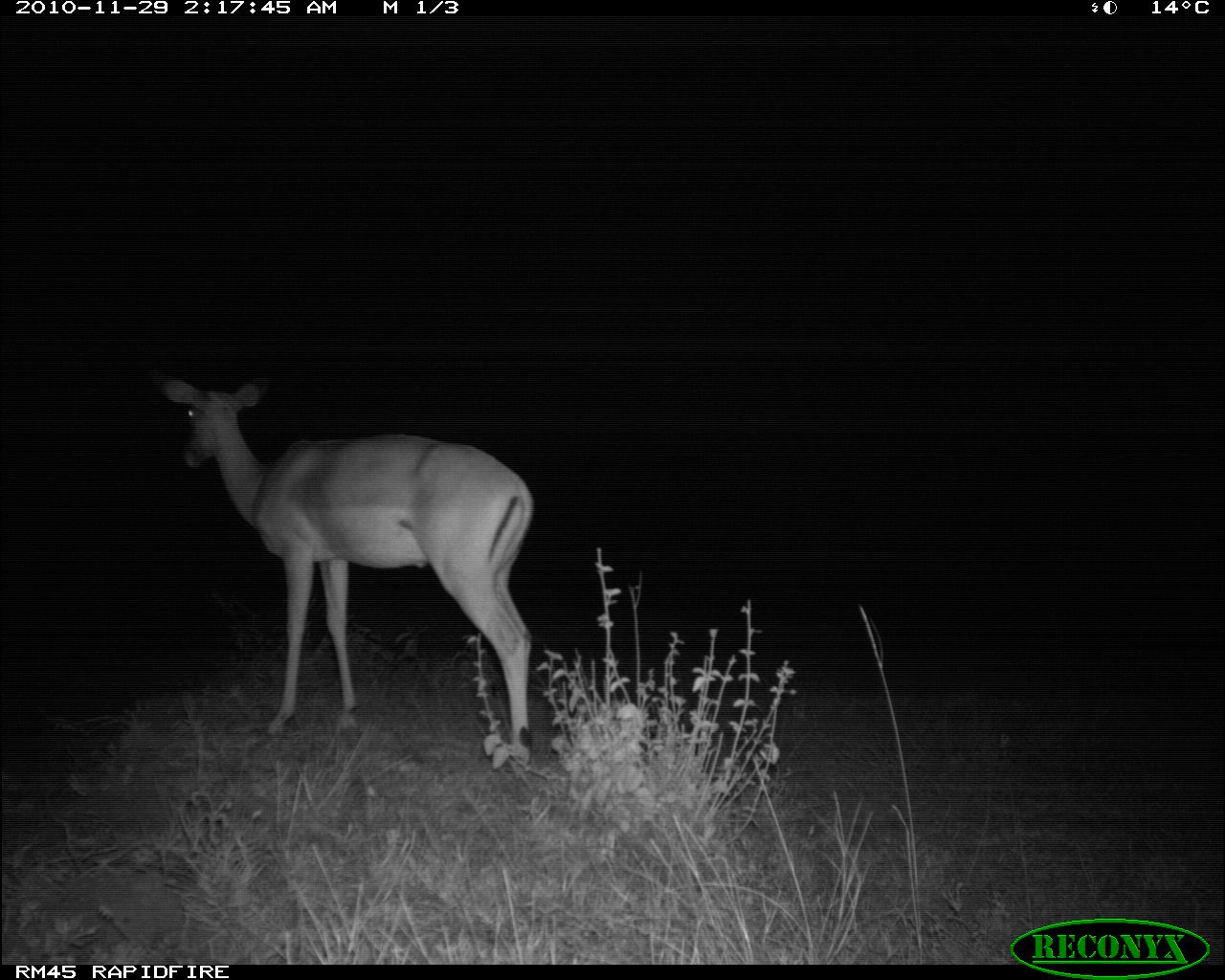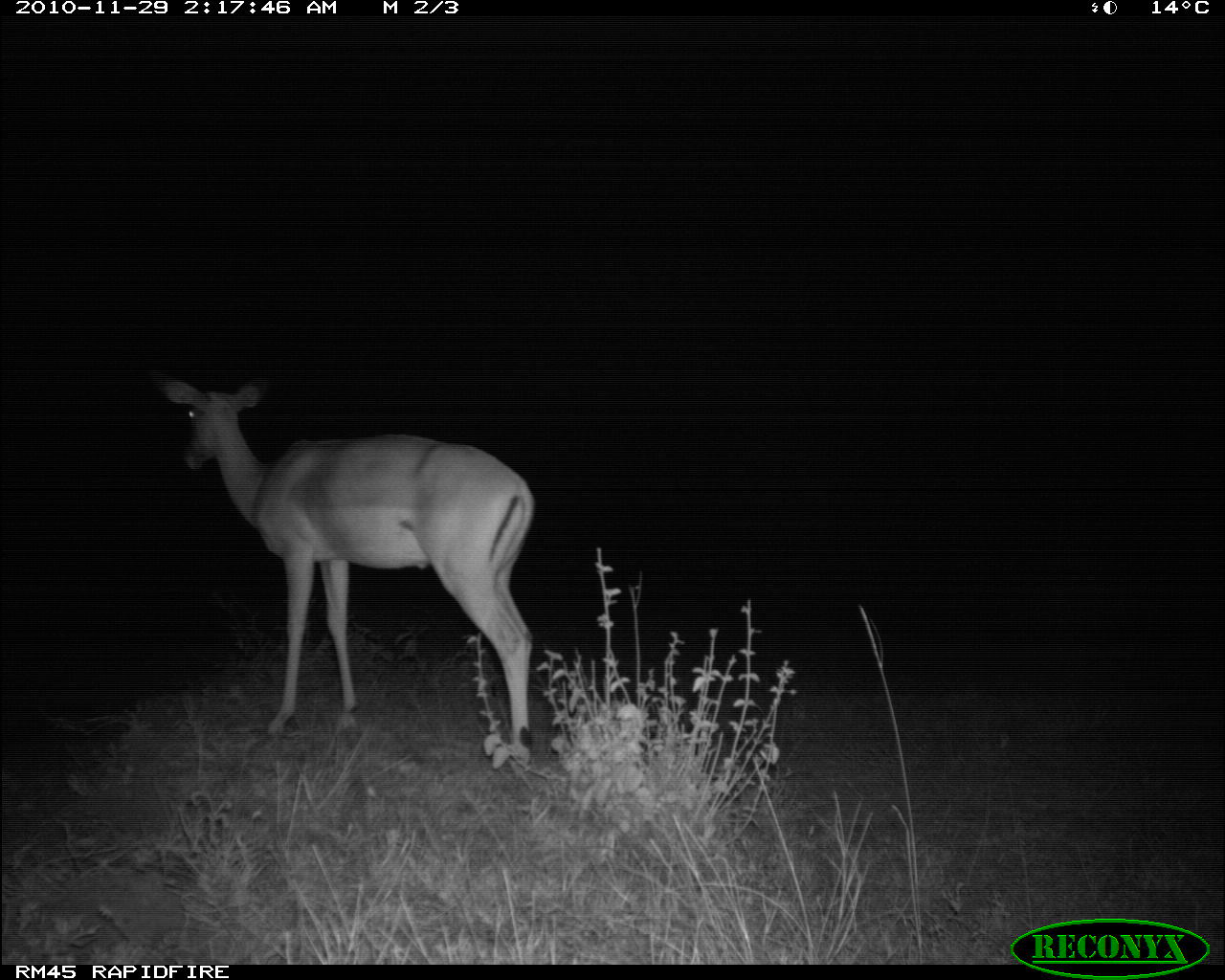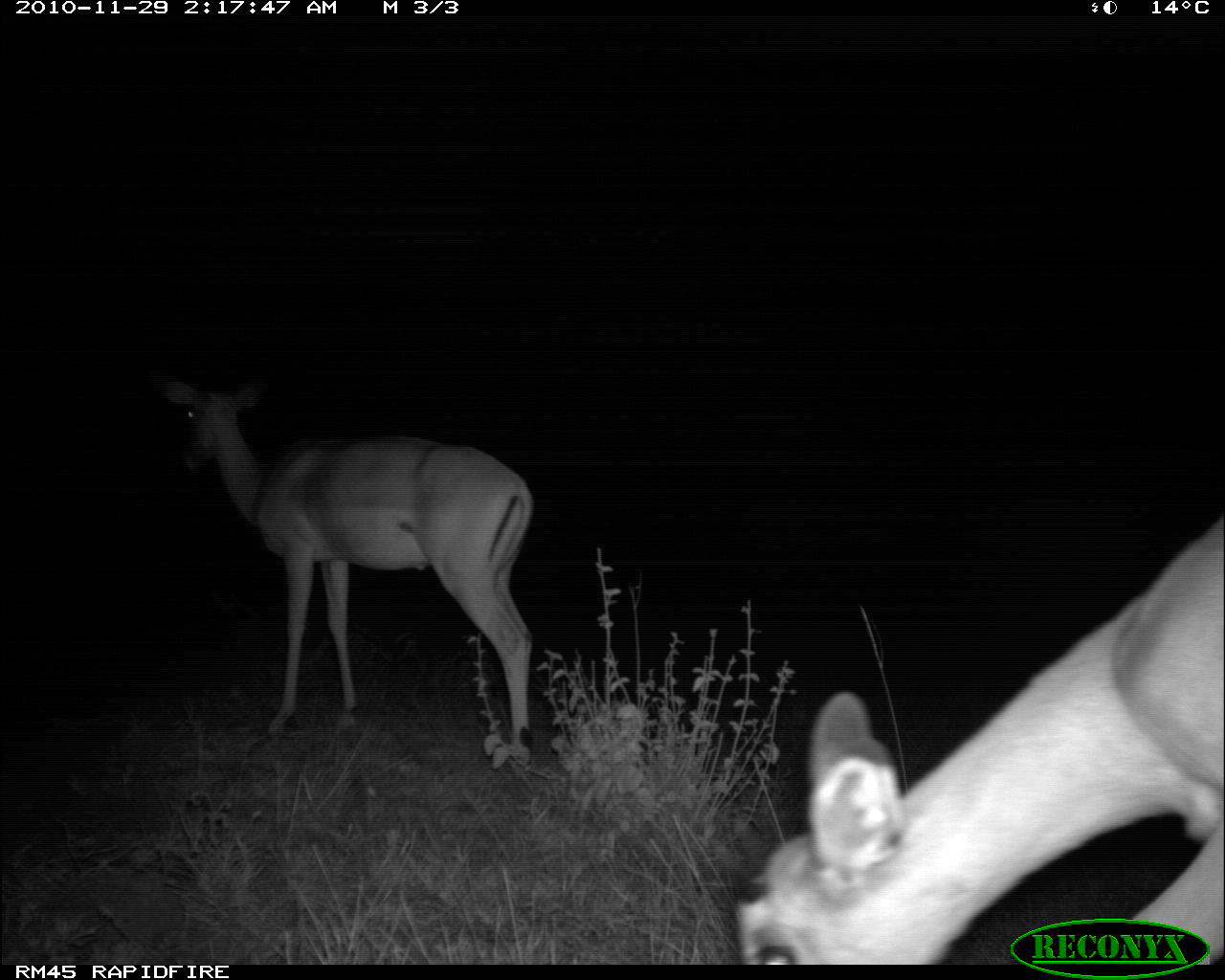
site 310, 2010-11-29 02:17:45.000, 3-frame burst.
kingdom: Animalia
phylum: Chordata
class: Mammalia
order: Artiodactyla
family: Bovidae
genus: Aepyceros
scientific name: Aepyceros melampus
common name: impala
Aepyceros melampus (impala), count 1.